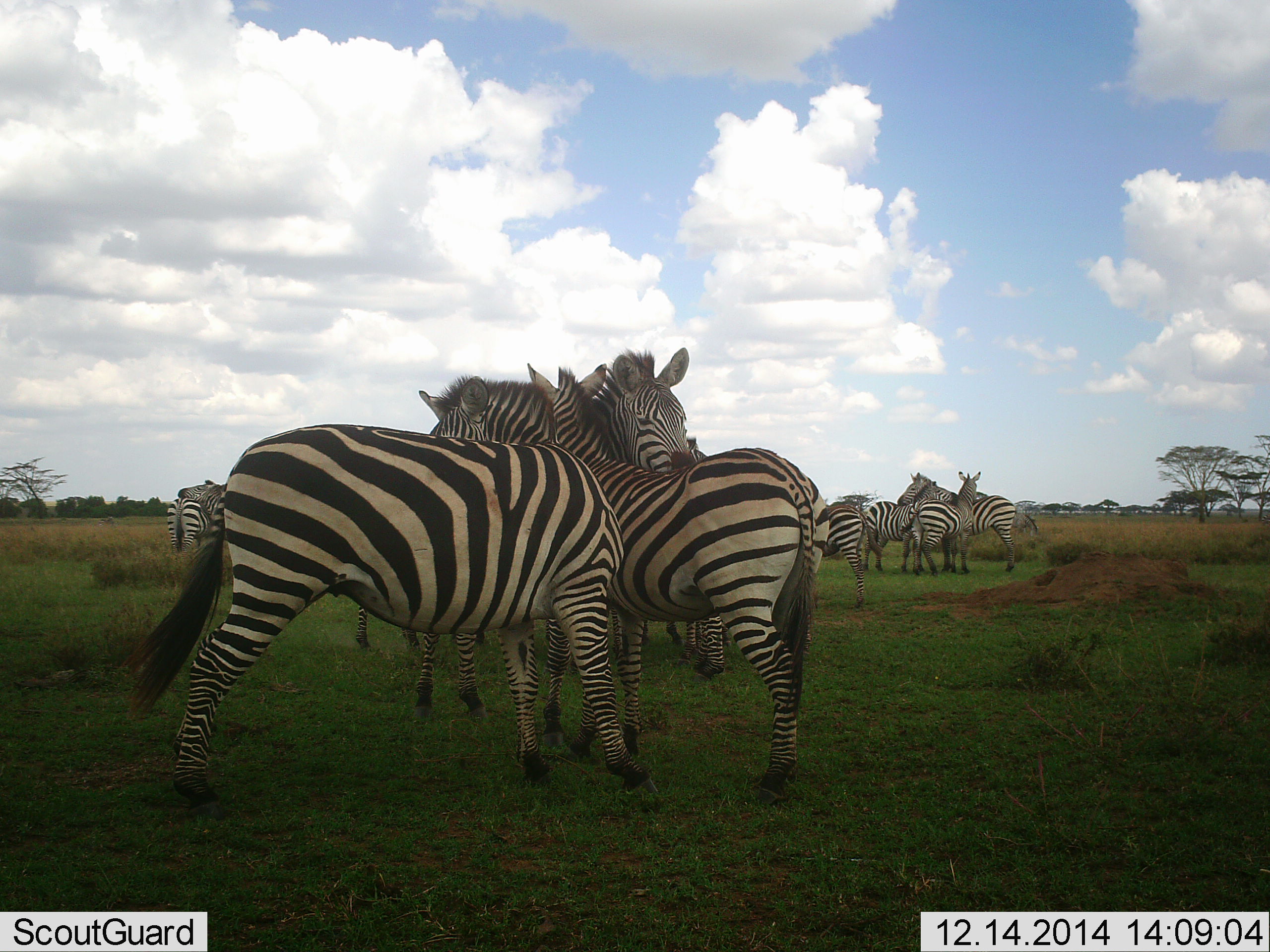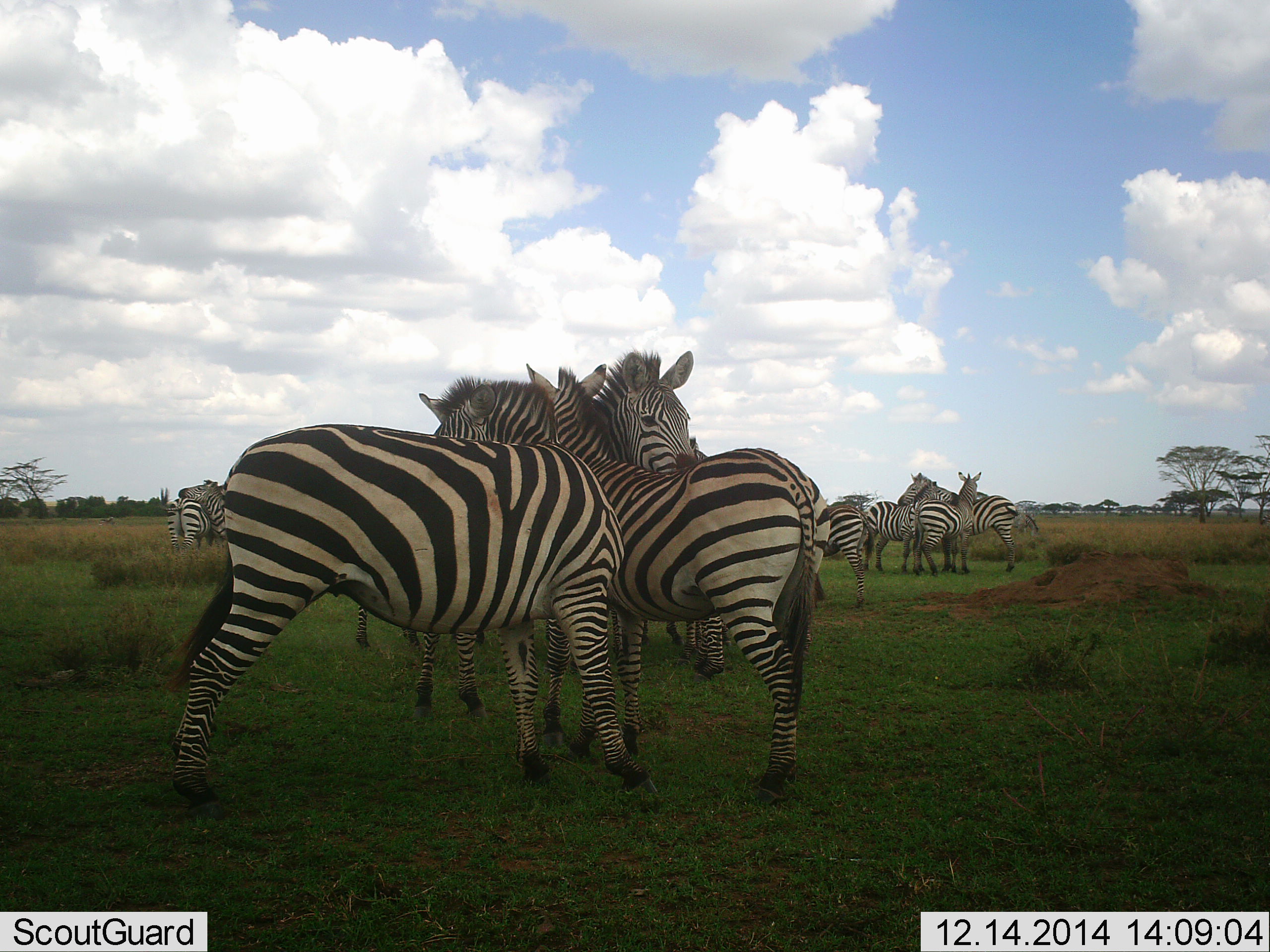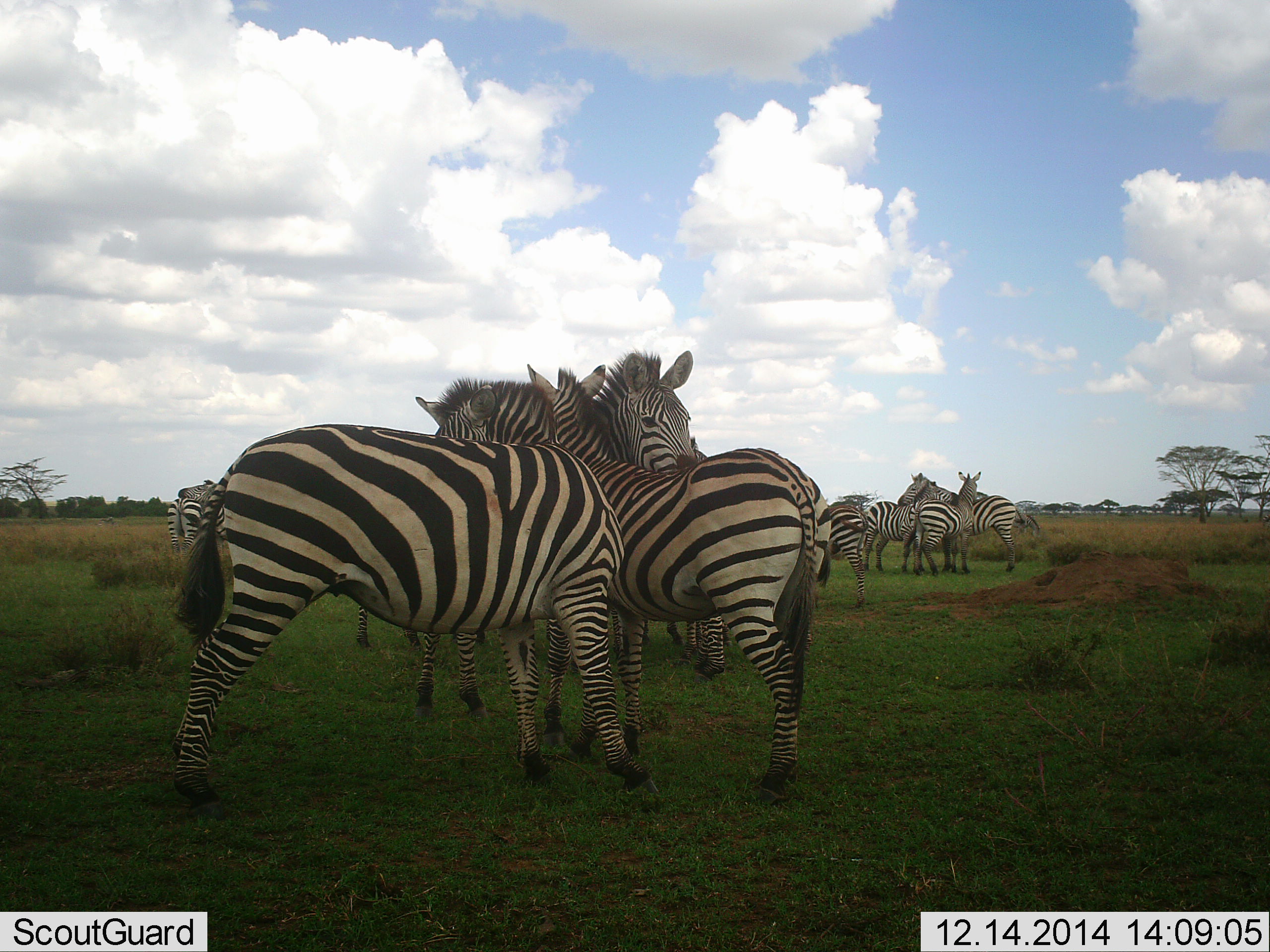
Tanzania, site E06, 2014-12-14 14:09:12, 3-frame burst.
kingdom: Animalia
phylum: Chordata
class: Mammalia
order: Perissodactyla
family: Equidae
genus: Equus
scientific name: Equus quagga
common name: plains zebra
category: zebra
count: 11-50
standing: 100%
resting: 10%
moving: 10%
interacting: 40%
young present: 10%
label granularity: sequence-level